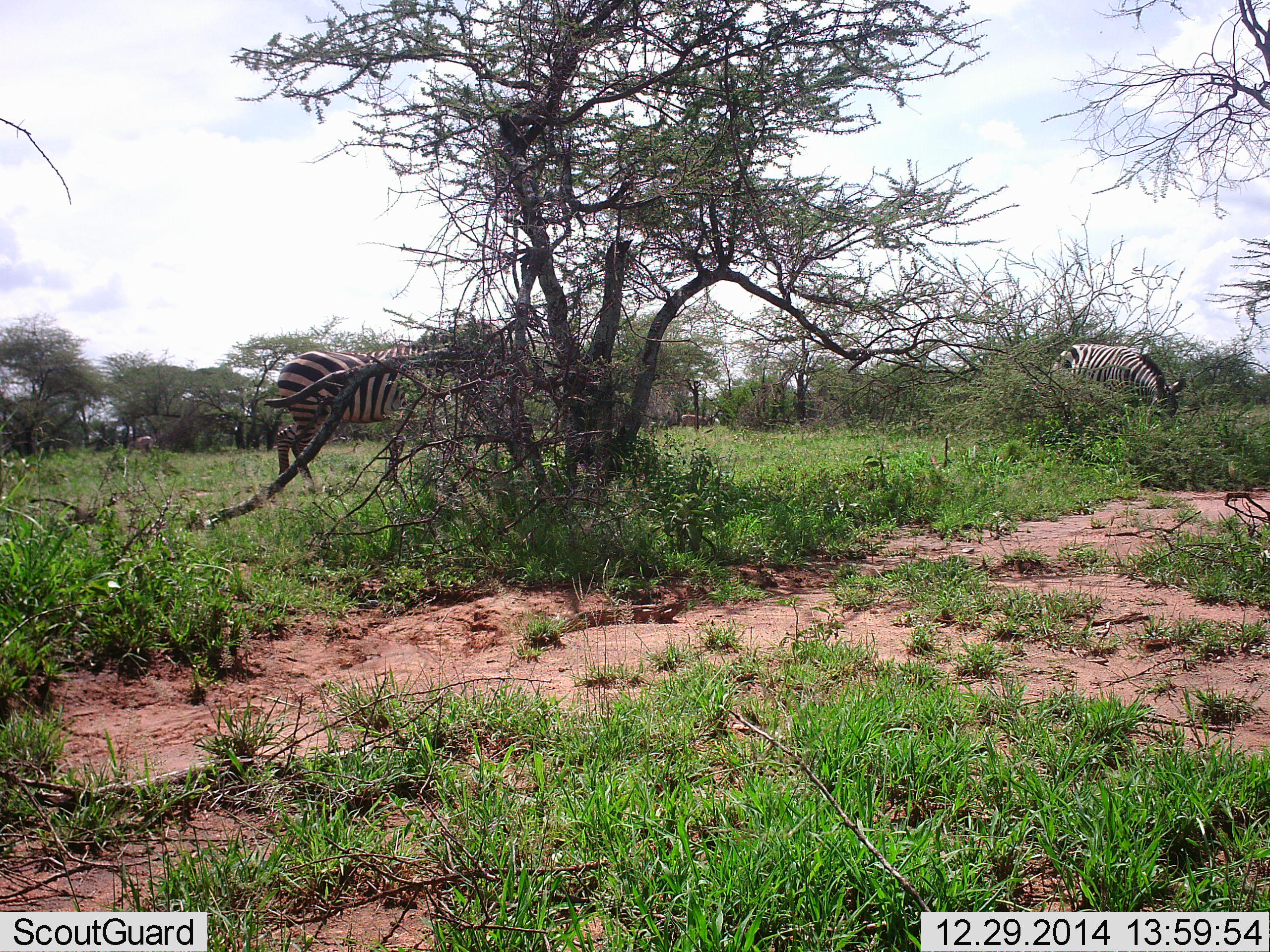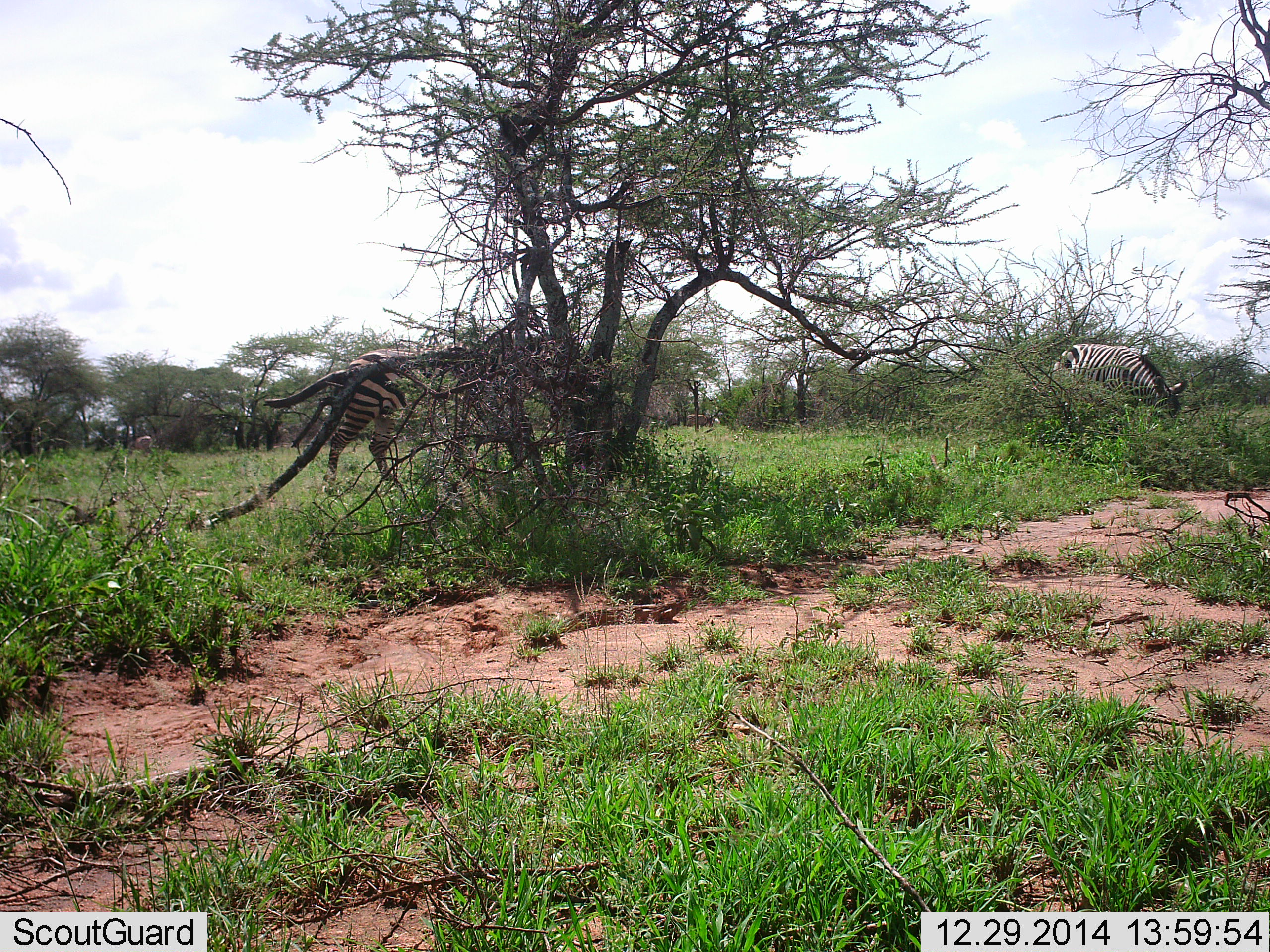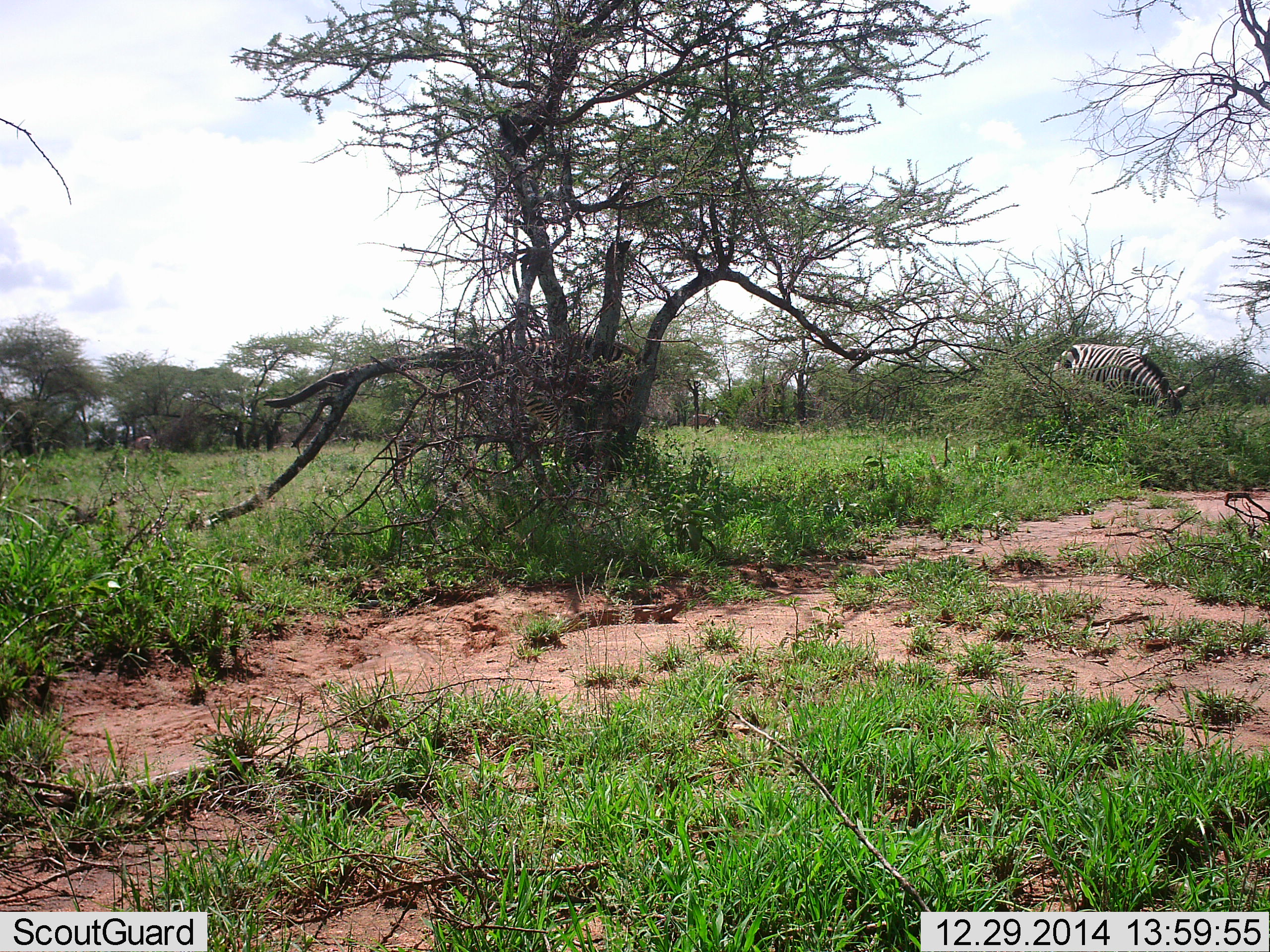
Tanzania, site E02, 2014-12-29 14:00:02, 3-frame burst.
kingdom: Animalia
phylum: Chordata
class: Mammalia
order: Perissodactyla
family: Equidae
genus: Equus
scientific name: Equus quagga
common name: plains zebra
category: zebra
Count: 2.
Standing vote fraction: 36%.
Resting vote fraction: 0%.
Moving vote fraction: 91%.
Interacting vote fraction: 0%.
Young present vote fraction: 0%.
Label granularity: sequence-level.